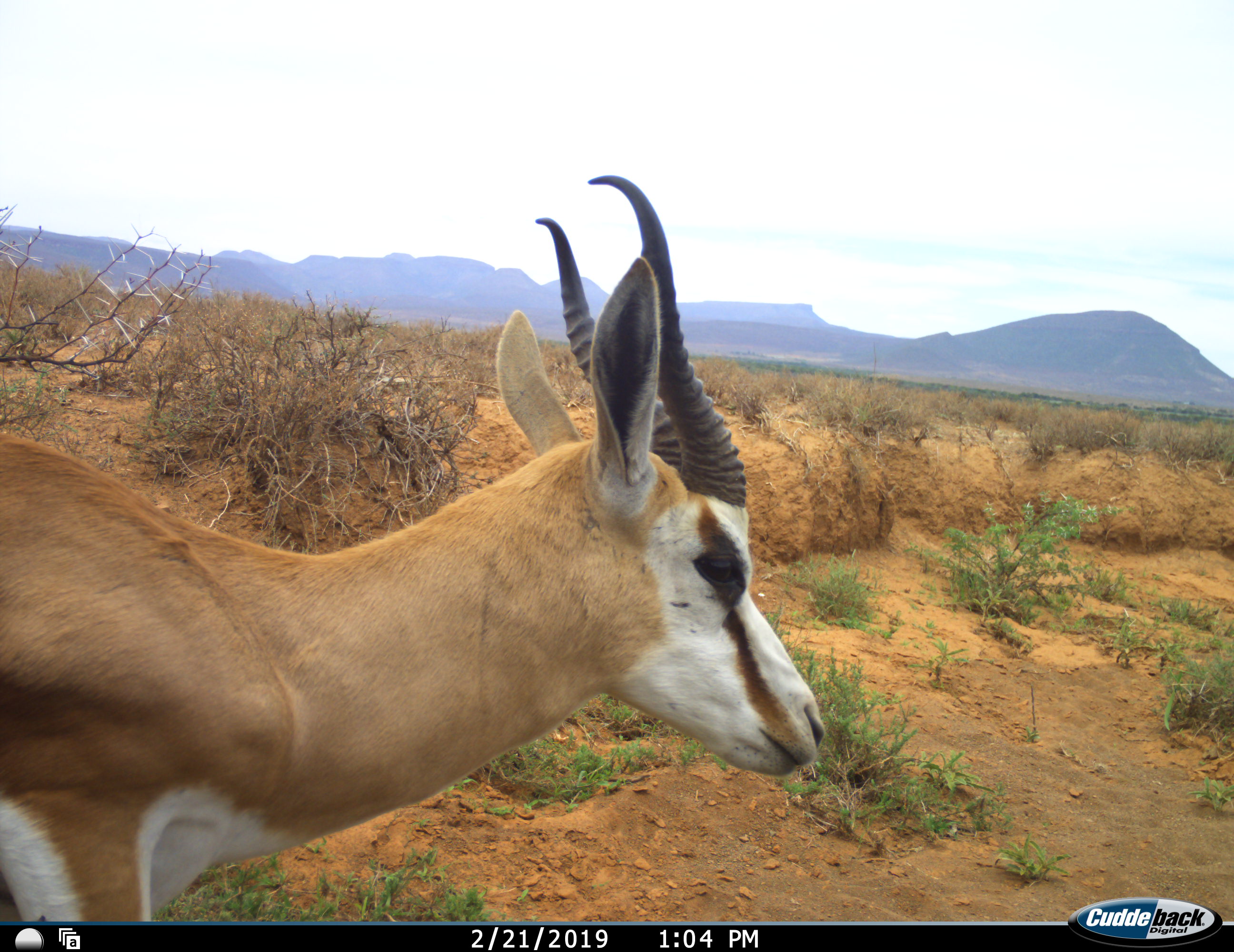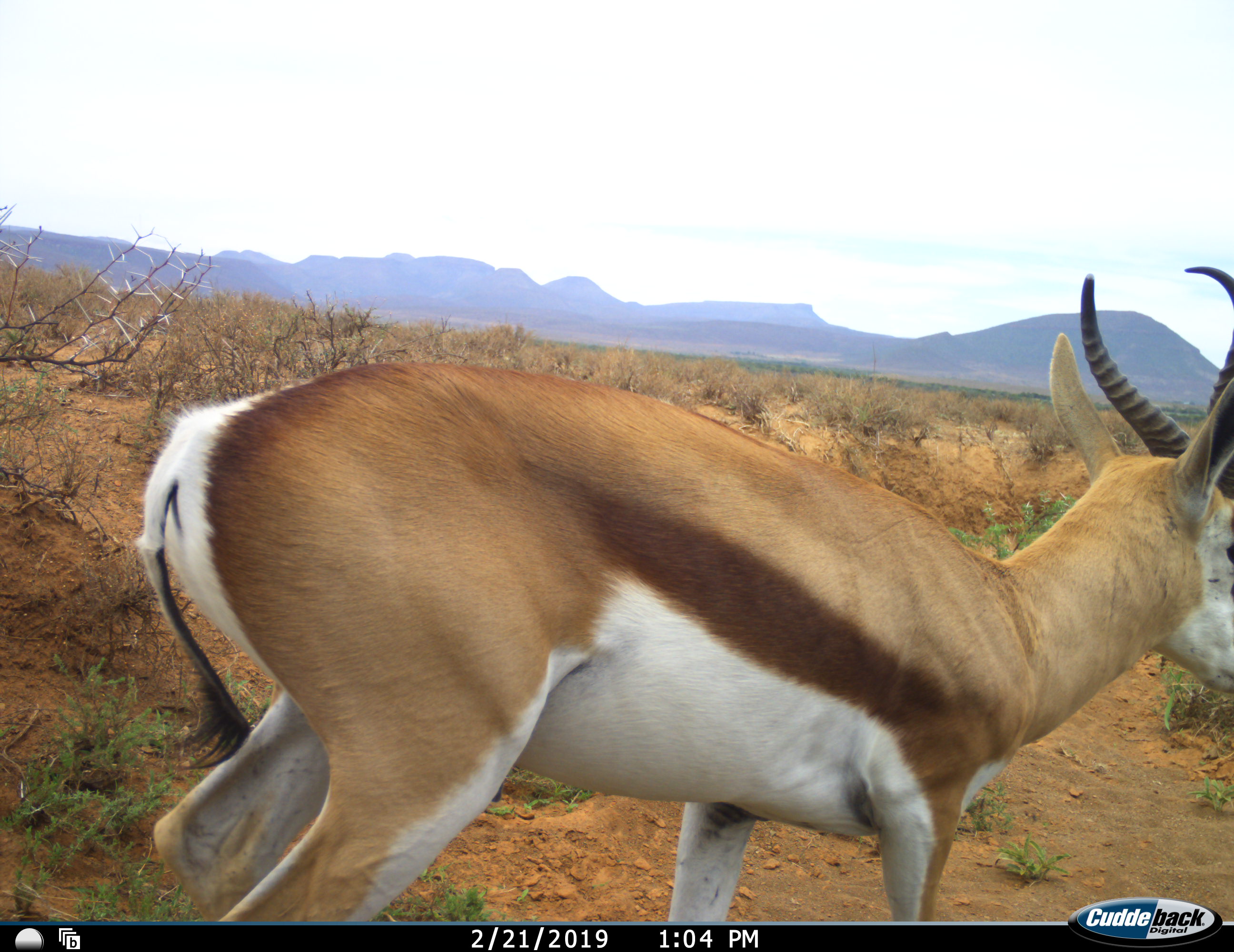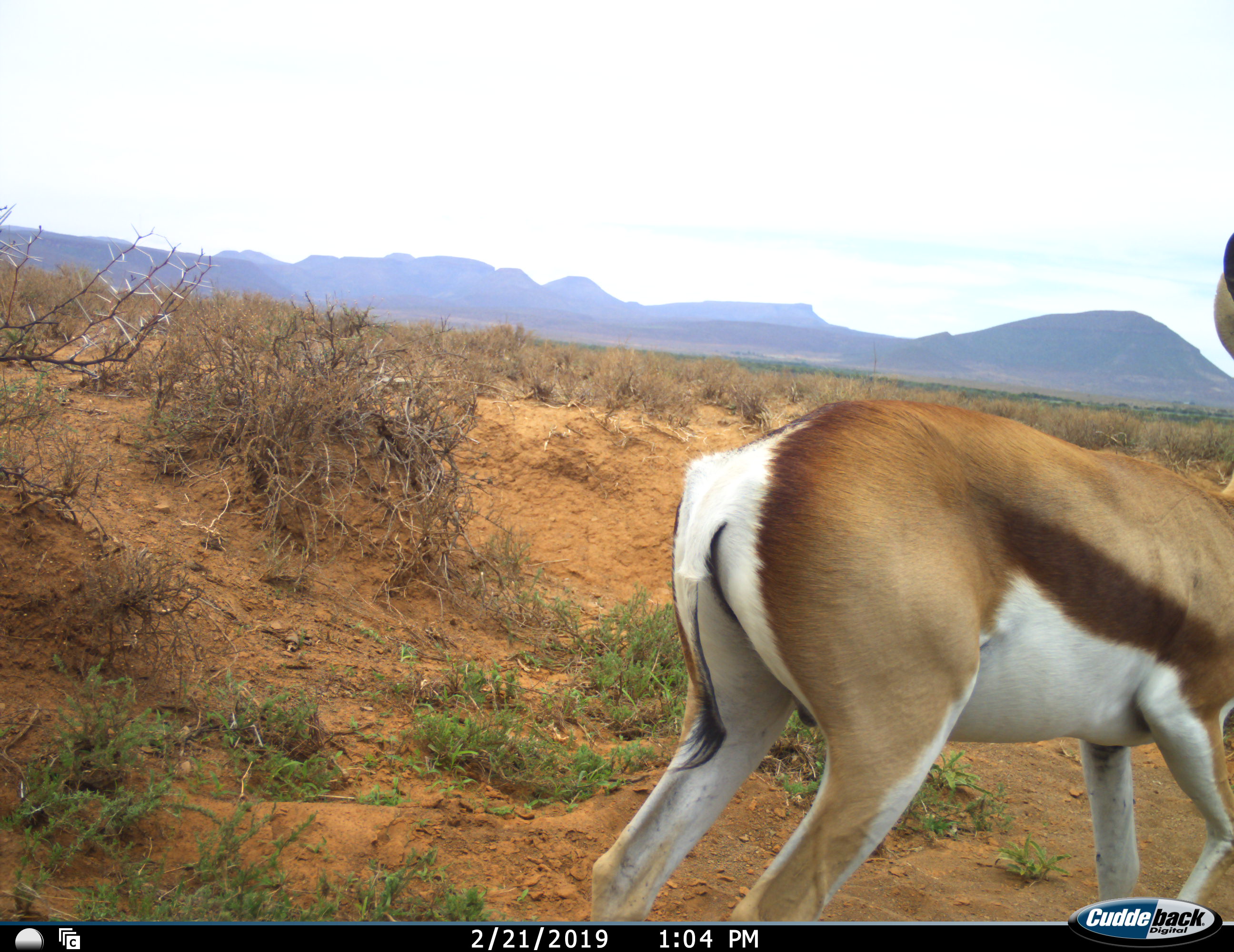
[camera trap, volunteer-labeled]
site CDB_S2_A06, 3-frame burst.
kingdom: Animalia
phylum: Chordata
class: Mammalia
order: Artiodactyla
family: Bovidae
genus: Antidorcas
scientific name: Antidorcas marsupialis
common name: springbok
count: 1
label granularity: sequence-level